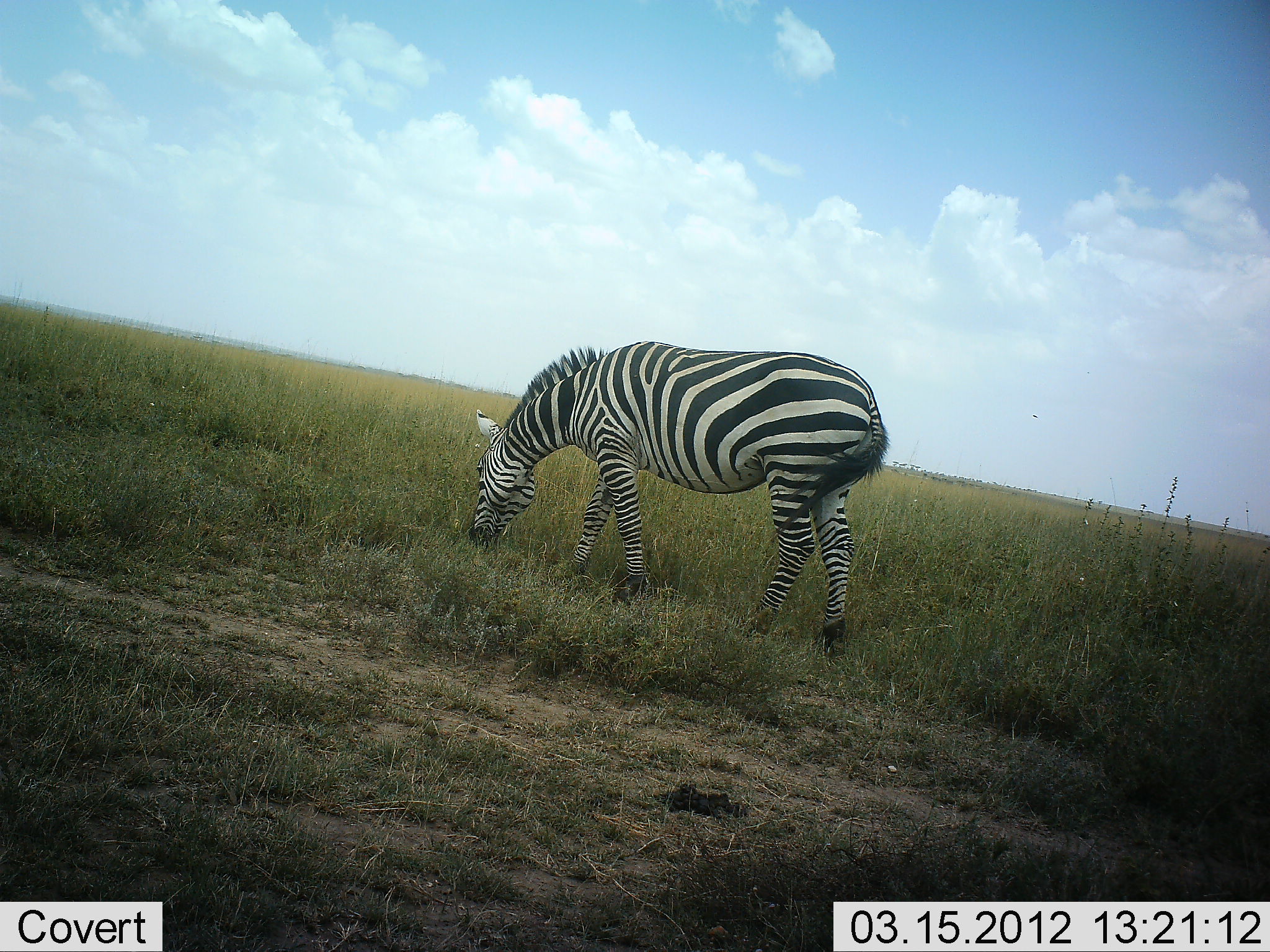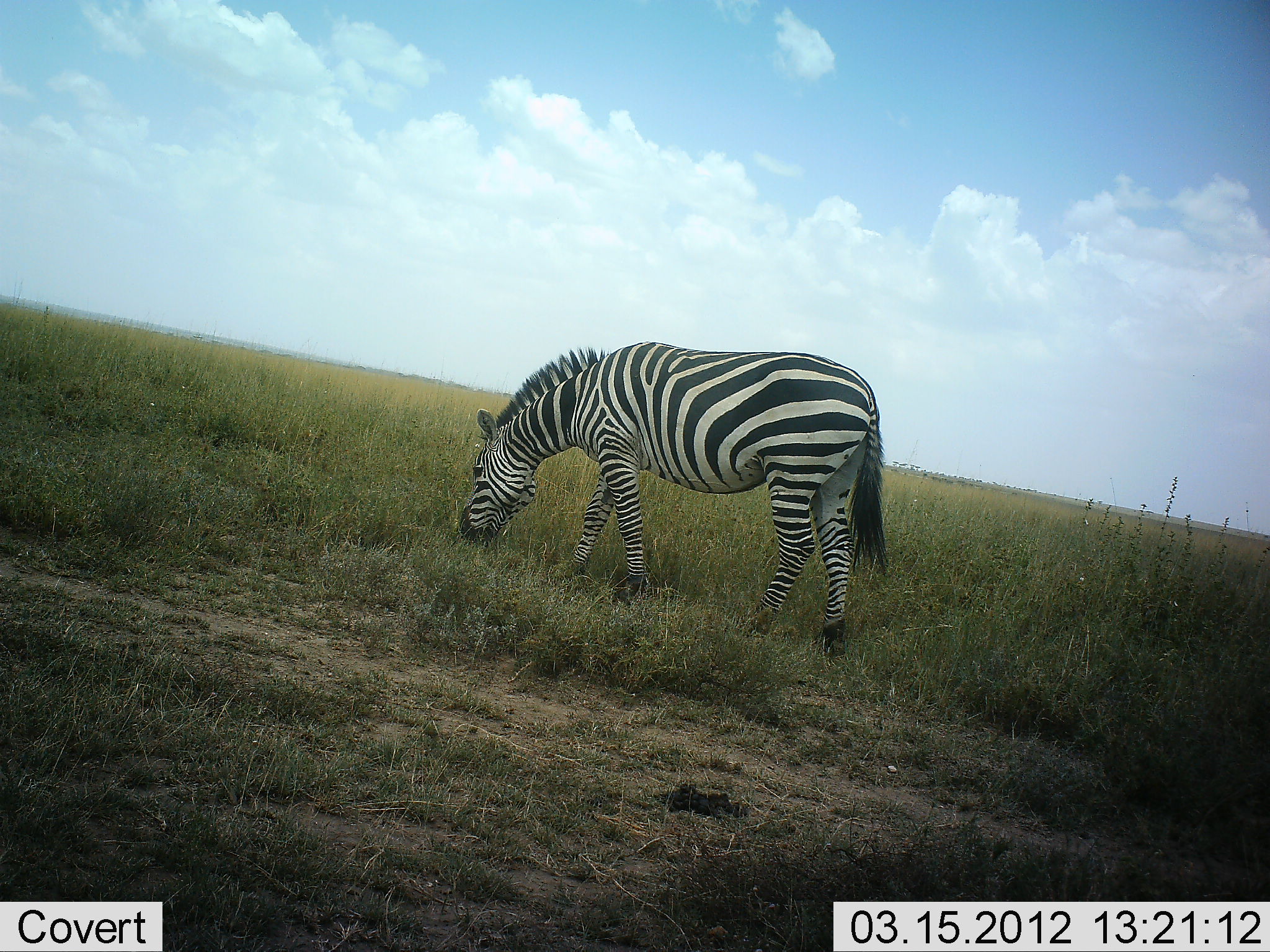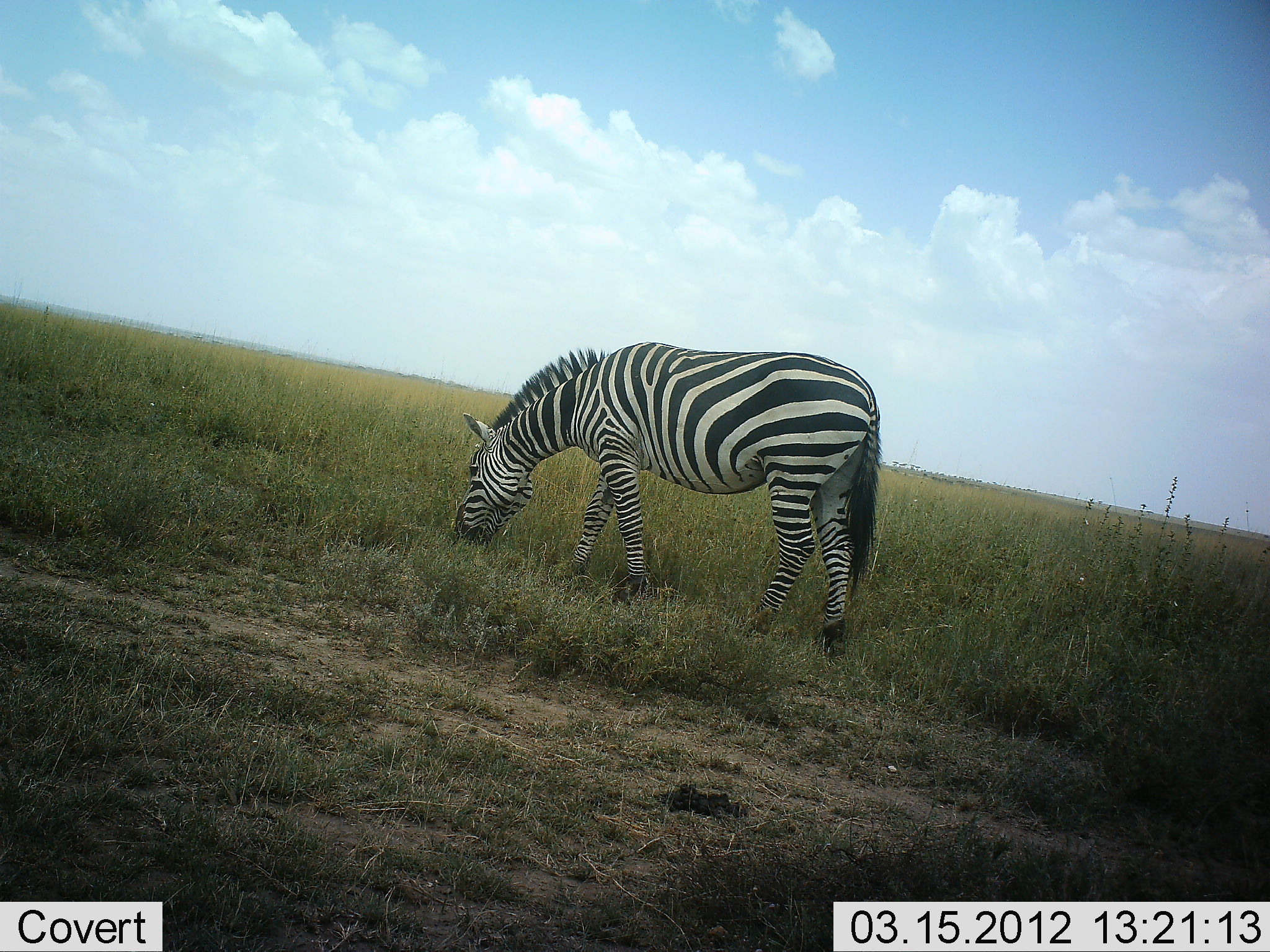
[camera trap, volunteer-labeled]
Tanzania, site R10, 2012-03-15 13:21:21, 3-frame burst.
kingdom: Animalia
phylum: Chordata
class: Mammalia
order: Perissodactyla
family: Equidae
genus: Equus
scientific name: Equus quagga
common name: plains zebra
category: zebra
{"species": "zebra (plains zebra) (Equus quagga)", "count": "1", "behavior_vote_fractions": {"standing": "27%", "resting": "0%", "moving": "0%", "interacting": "0%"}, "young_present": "0%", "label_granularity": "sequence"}